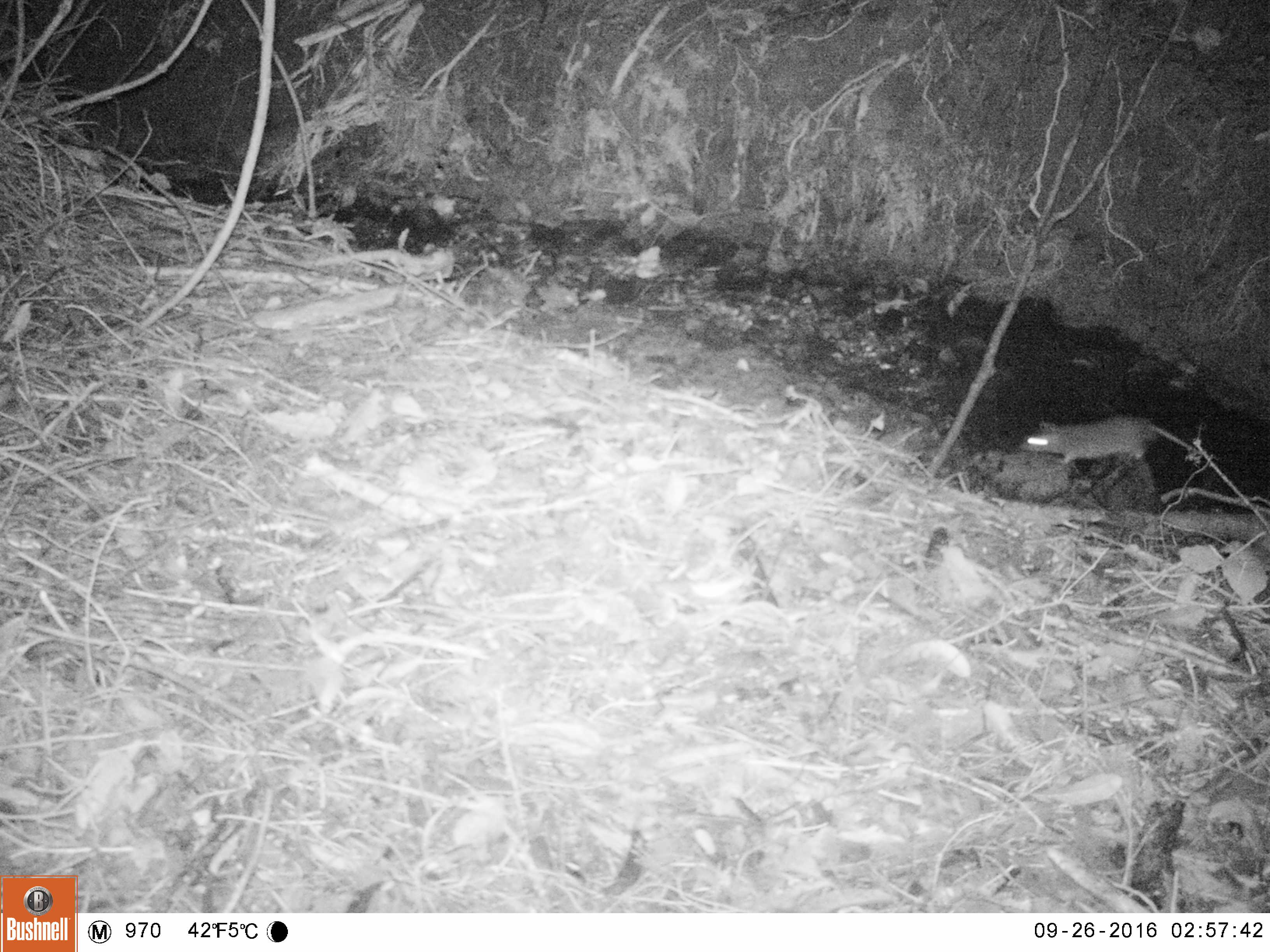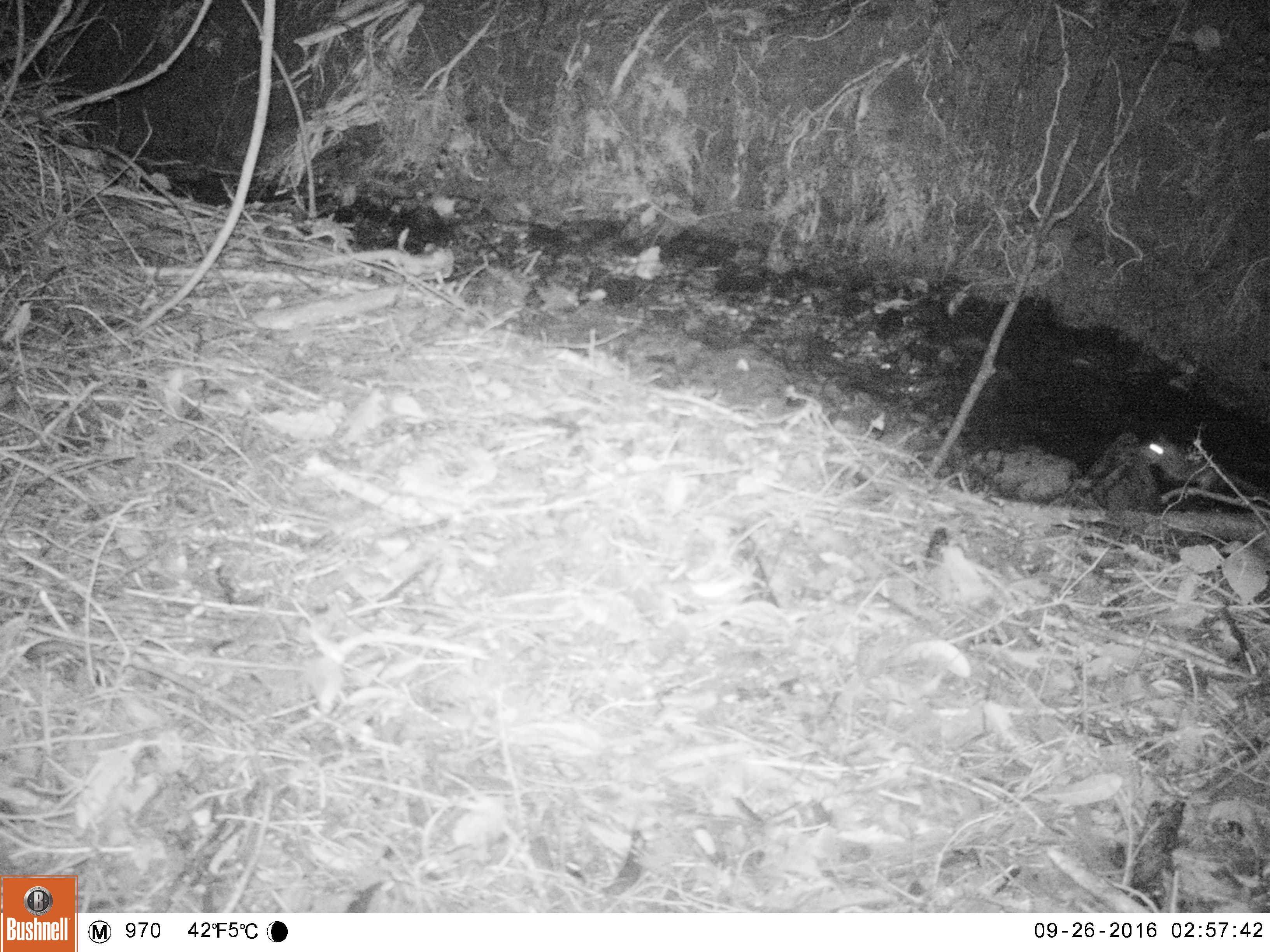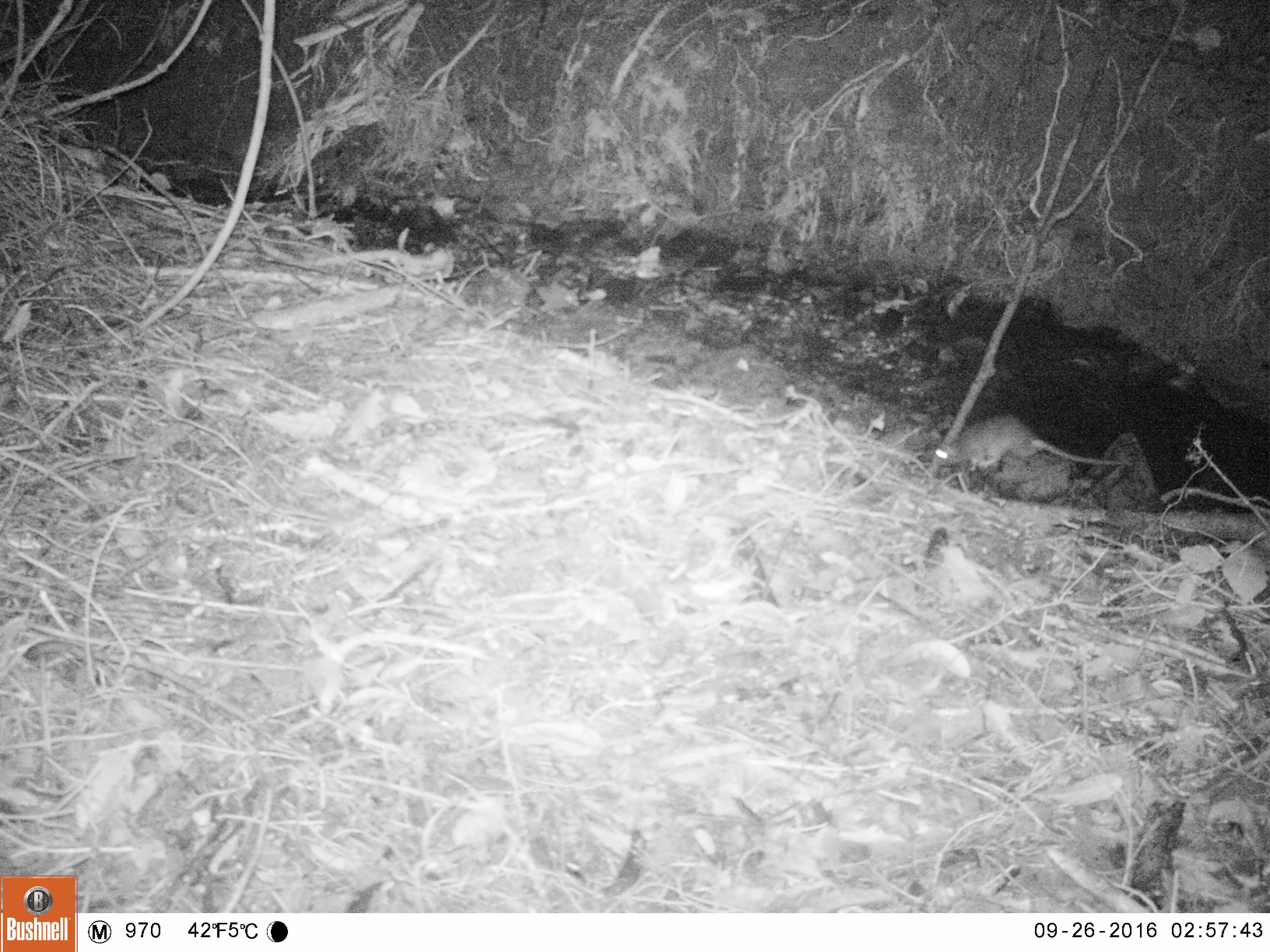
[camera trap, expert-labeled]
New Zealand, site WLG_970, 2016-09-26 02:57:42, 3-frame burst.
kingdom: Animalia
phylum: Chordata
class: Mammalia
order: Rodentia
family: Muridae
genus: Rattus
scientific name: Rattus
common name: rat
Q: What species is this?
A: Rat (Rattus).